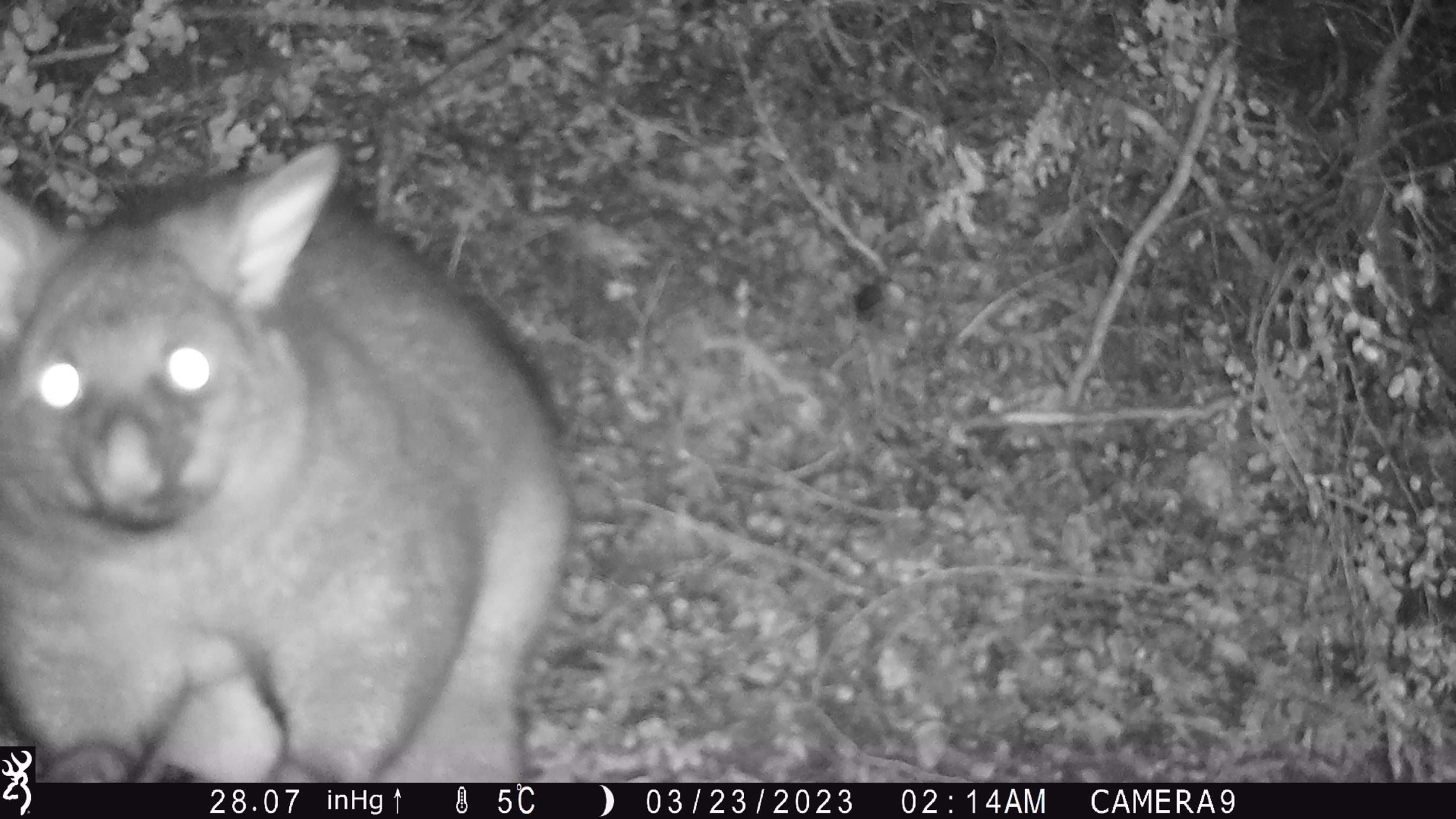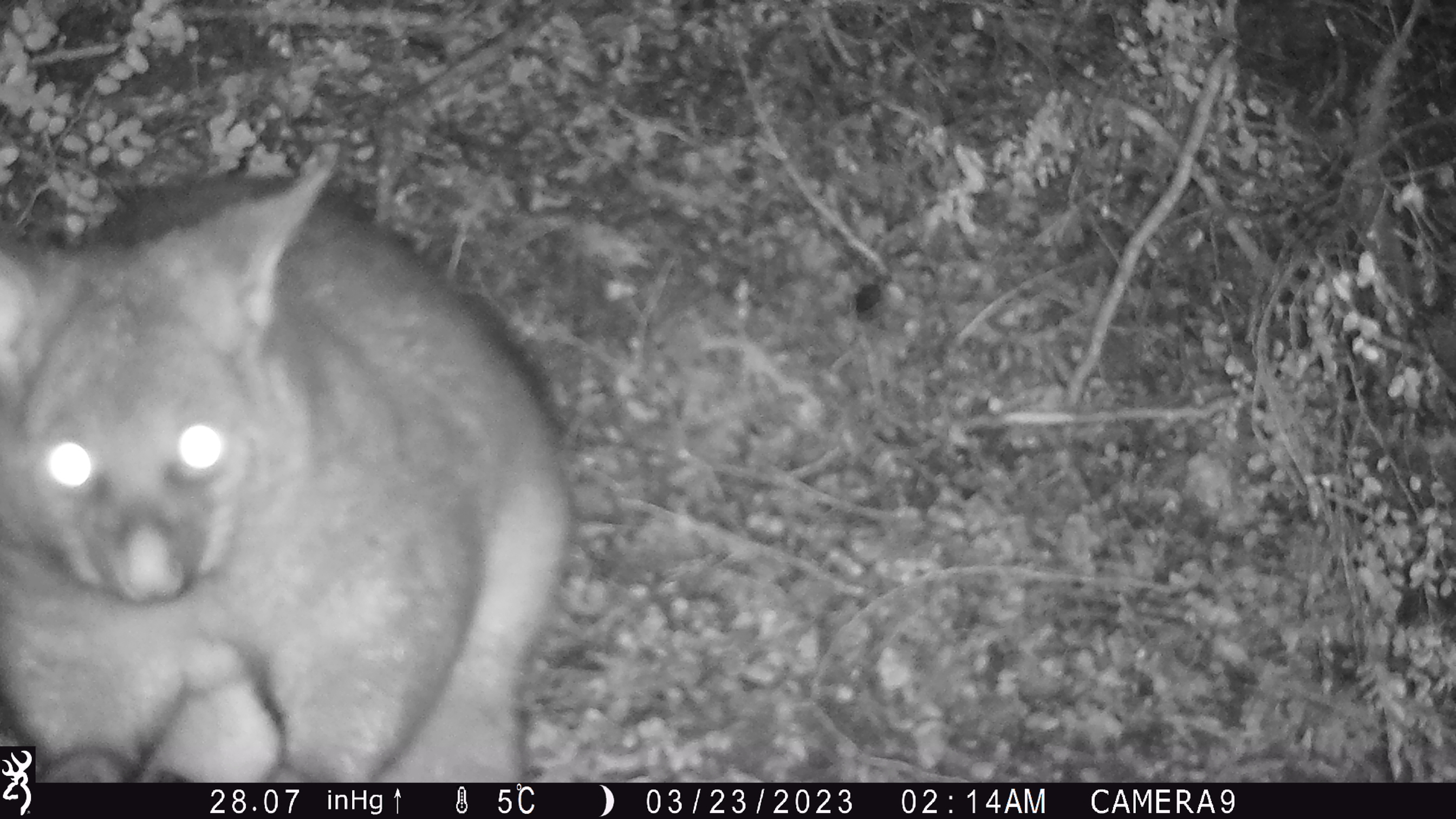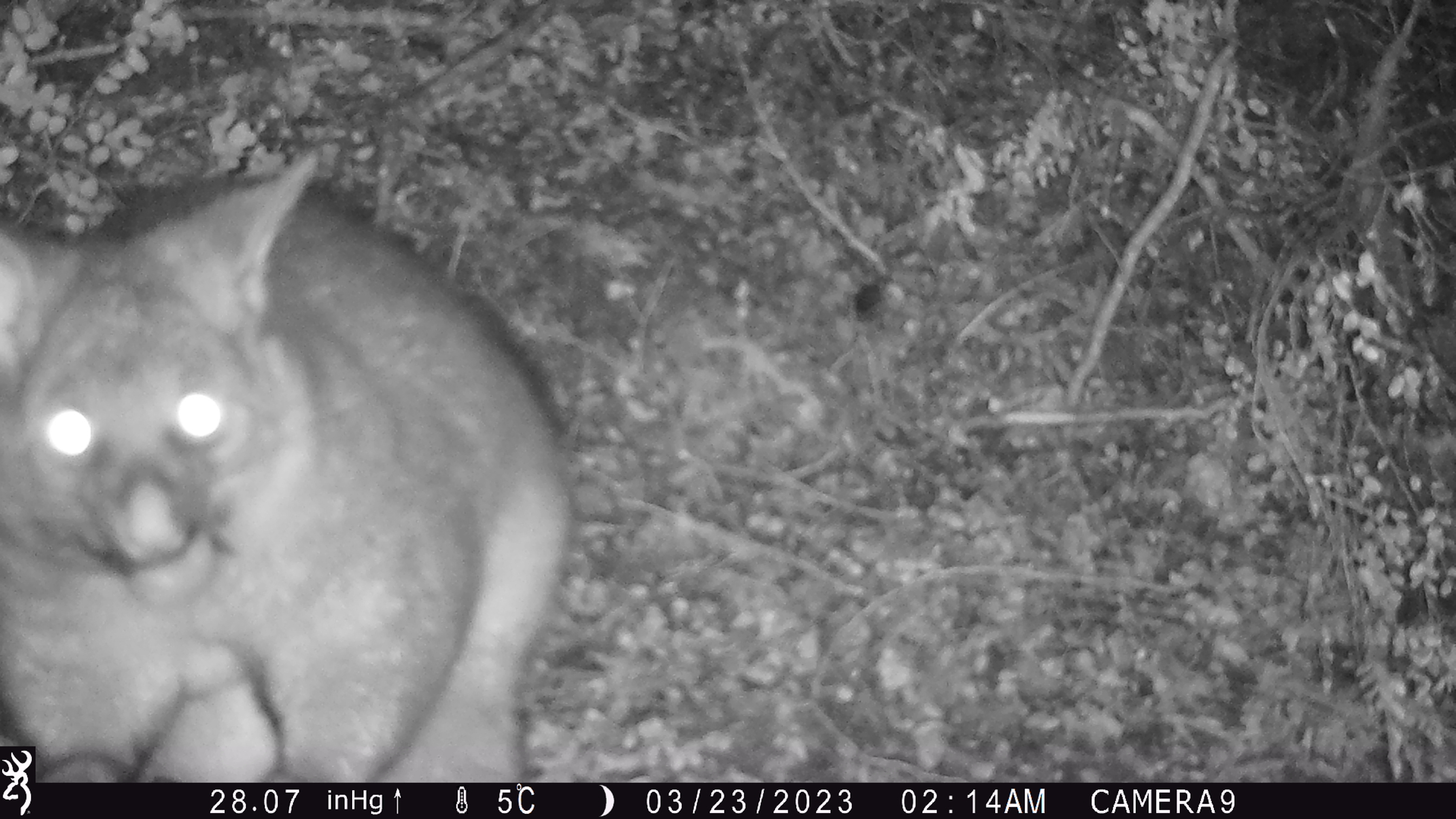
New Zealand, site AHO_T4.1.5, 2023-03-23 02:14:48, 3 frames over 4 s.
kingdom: Animalia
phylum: Chordata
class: Mammalia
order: Carnivora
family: Mustelidae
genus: Mustela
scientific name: Mustela erminea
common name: stoat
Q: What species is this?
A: Stoat (Mustela erminea).